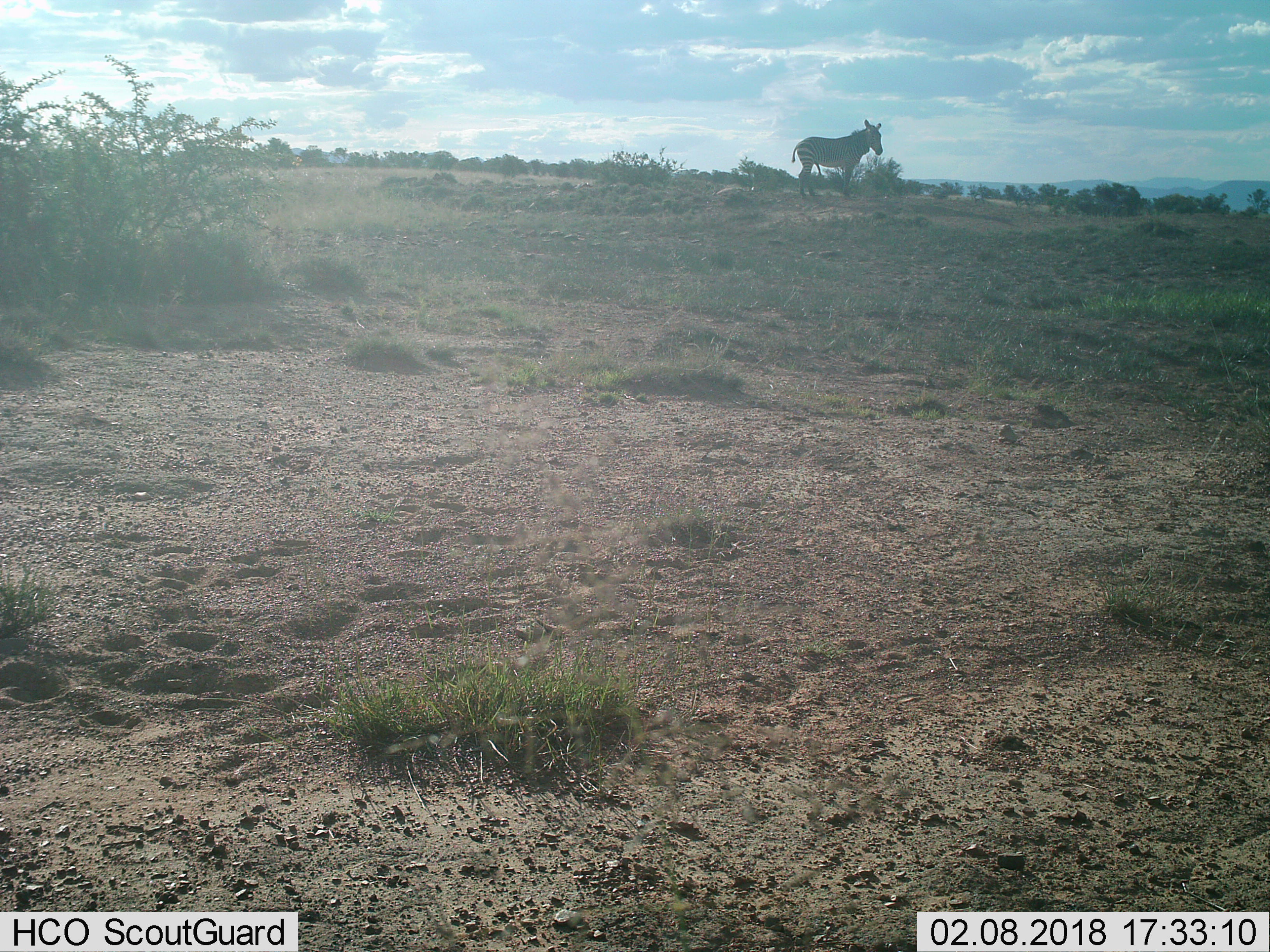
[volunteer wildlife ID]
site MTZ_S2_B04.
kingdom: Animalia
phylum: Chordata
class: Mammalia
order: Perissodactyla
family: Equidae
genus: Equus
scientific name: Equus zebra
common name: mountain zebra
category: zebramountain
Zebramountain (mountain zebra) (Equus zebra), count 1. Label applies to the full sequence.